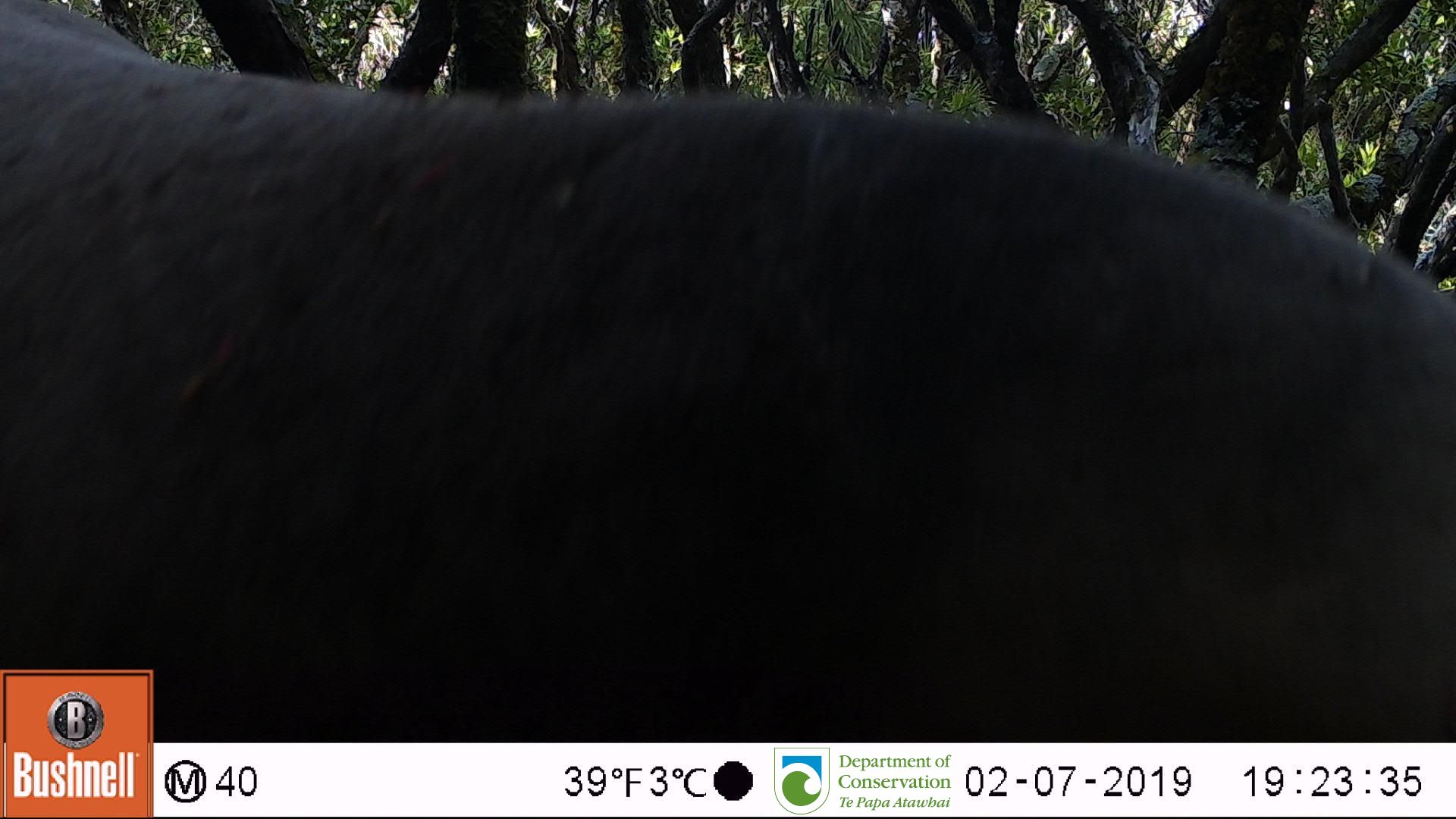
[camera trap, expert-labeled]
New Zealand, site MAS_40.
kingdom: Animalia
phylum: Chordata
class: Mammalia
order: Carnivora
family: Otariidae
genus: Phocarctos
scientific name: Phocarctos hookeri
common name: new zealand sea lion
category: sealion